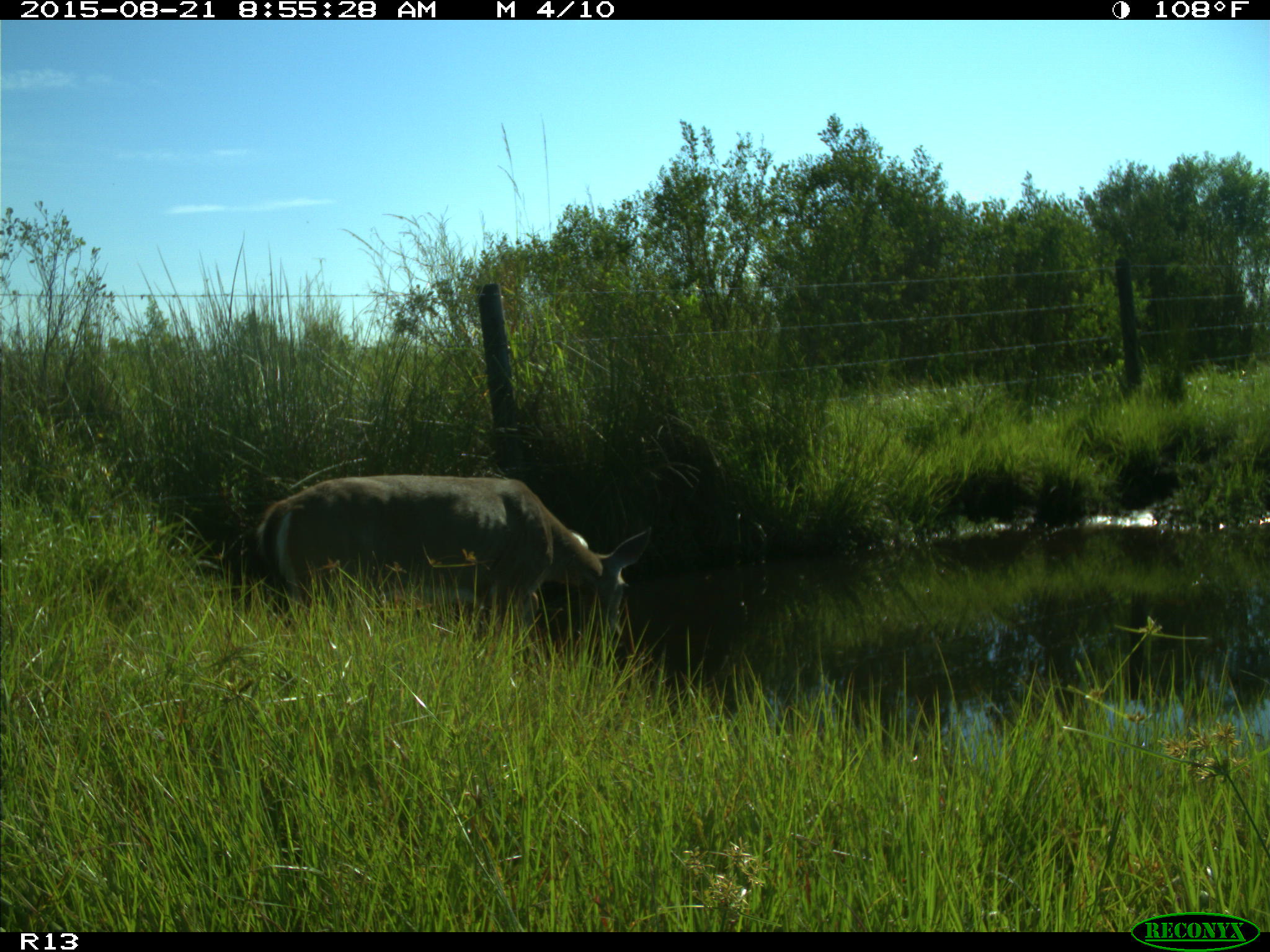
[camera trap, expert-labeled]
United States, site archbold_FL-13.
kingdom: Animalia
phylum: Chordata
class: Mammalia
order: Artiodactyla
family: Cervidae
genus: Odocoileus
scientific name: Odocoileus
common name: deer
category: unidentified deer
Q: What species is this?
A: Unidentified deer (deer) (Odocoileus).